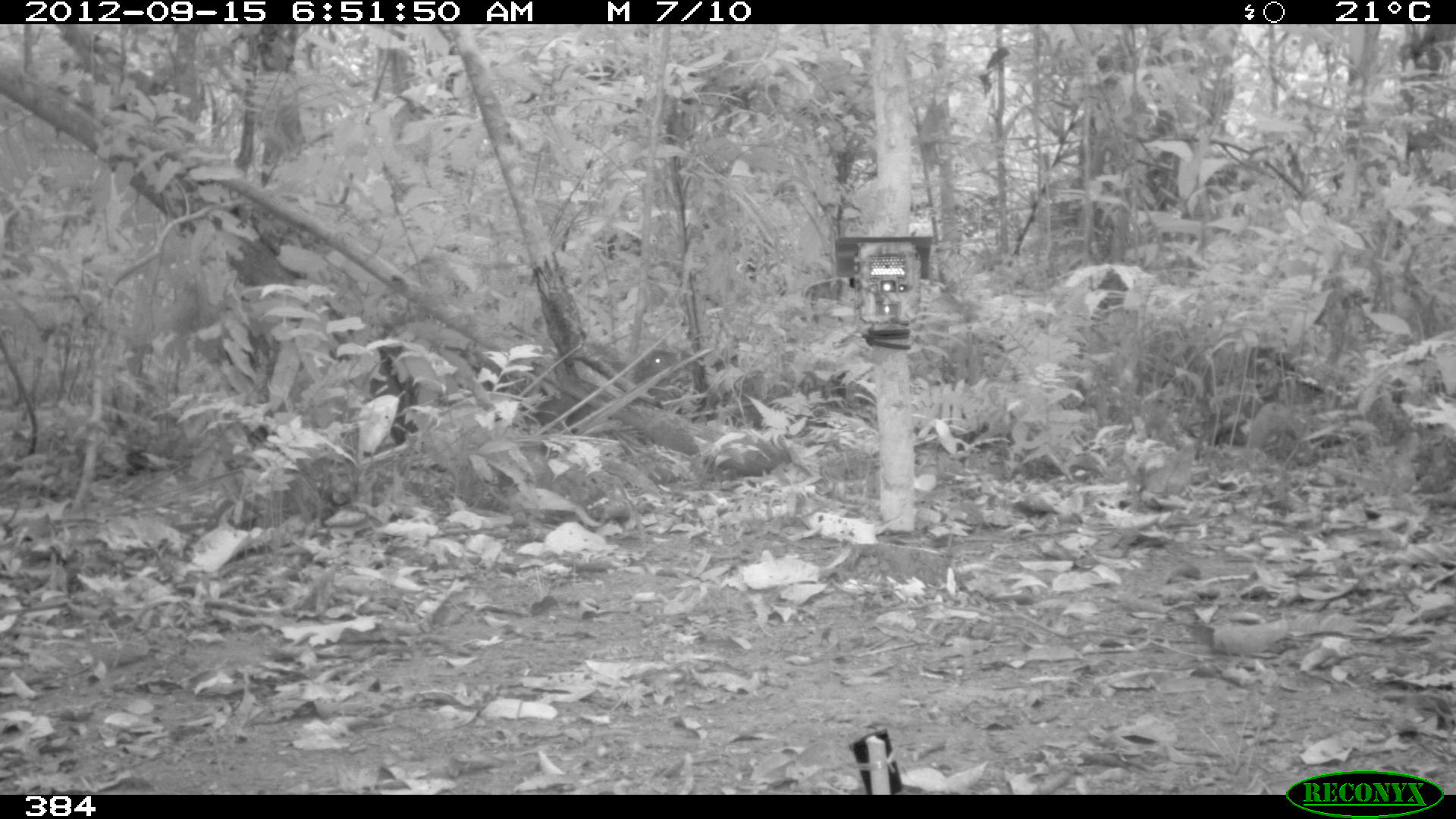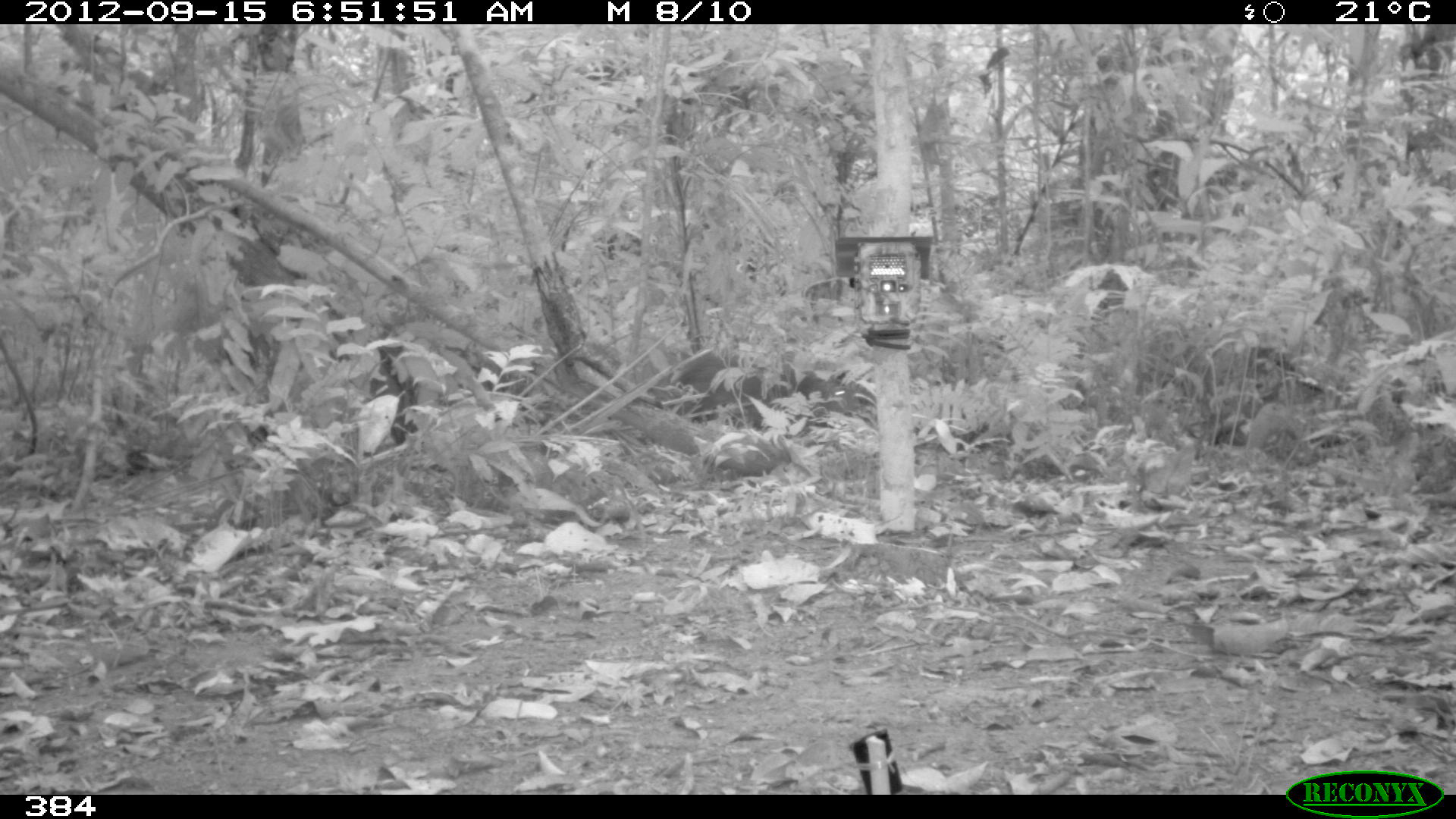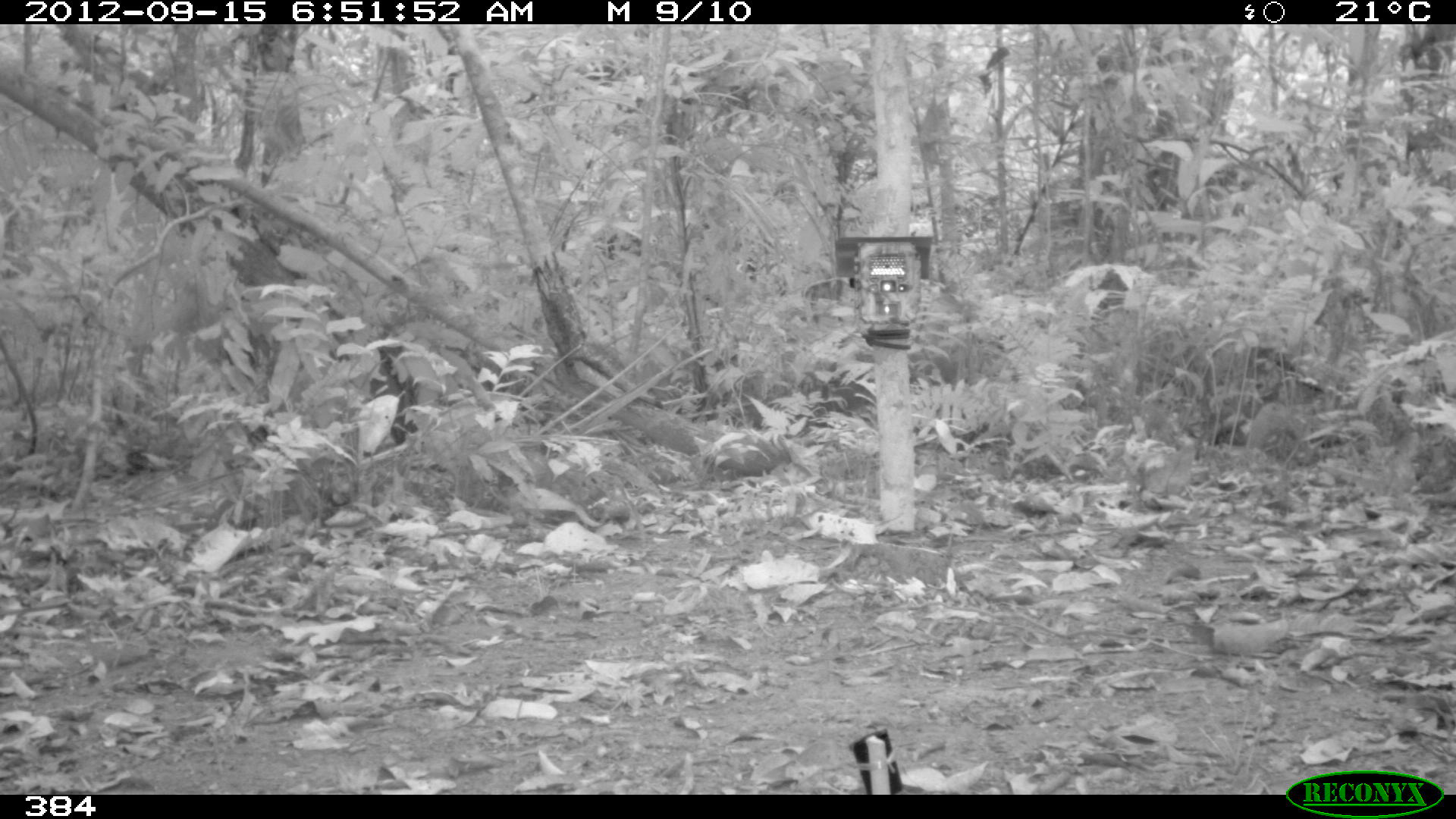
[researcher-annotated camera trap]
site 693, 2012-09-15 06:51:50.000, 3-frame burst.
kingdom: Animalia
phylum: Chordata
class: Mammalia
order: Rodentia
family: Dasyproctidae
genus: Dasyprocta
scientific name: Dasyprocta punctata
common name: central american agouti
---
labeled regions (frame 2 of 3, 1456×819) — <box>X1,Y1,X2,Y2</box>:
dasyprocta punctata: <box>673,350,862,430</box>